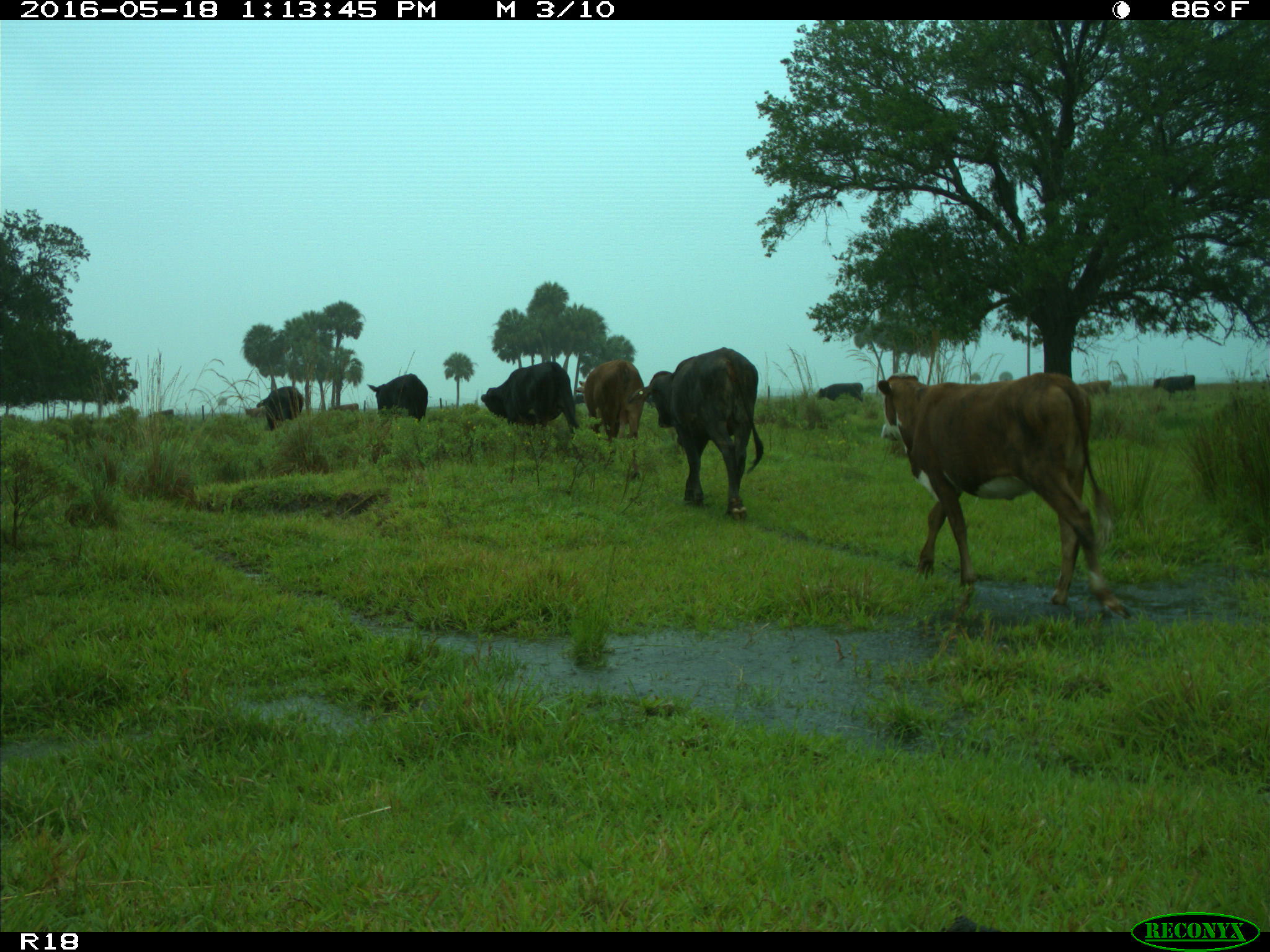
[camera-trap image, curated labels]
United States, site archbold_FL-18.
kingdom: Animalia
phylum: Chordata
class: Mammalia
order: Artiodactyla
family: Bovidae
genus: Bos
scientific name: Bos taurus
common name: domestic cow